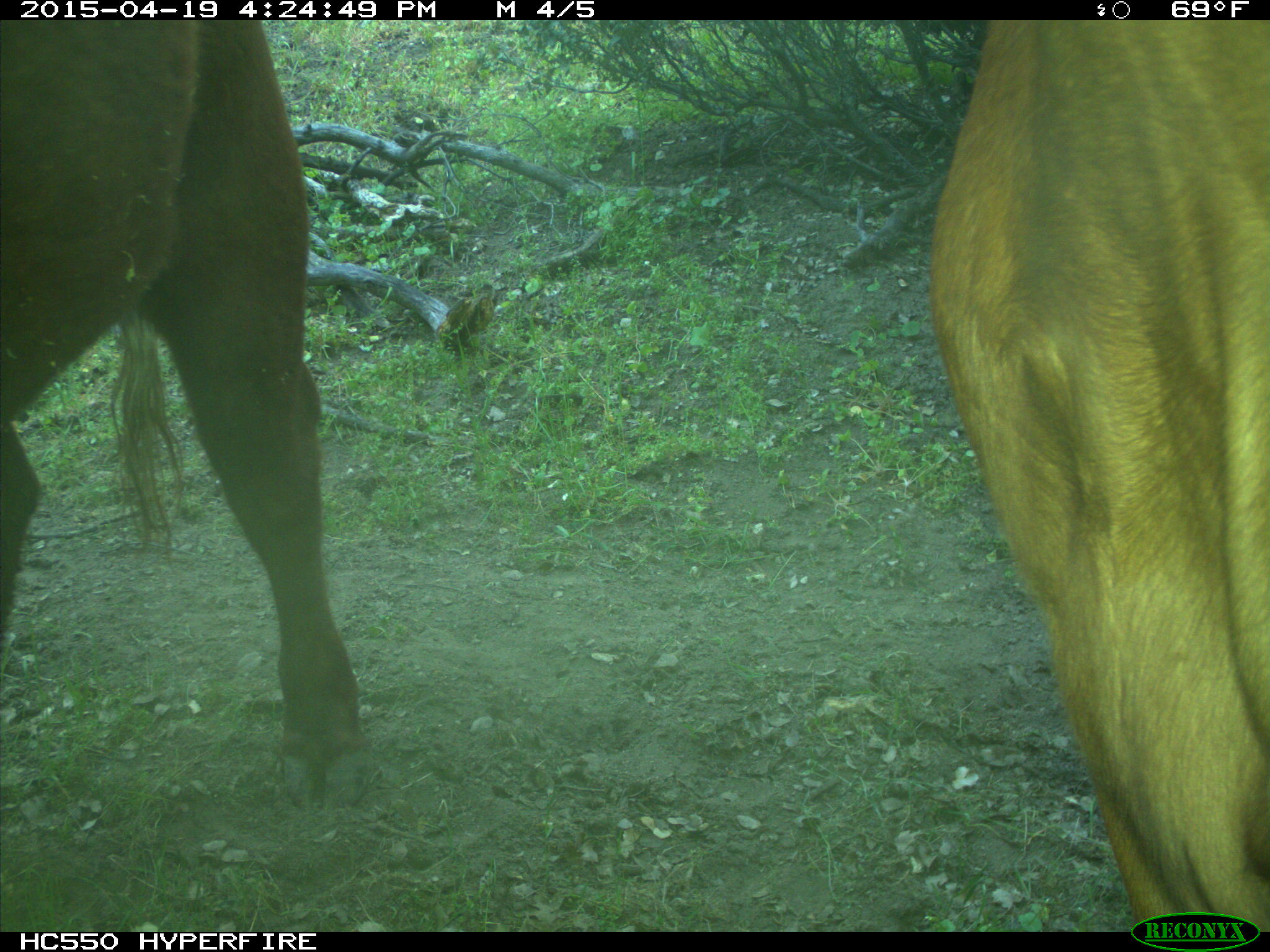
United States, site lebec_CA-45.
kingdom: Animalia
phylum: Chordata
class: Mammalia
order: Artiodactyla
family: Bovidae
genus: Bos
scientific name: Bos taurus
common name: domestic cow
Bos taurus (domestic cow).